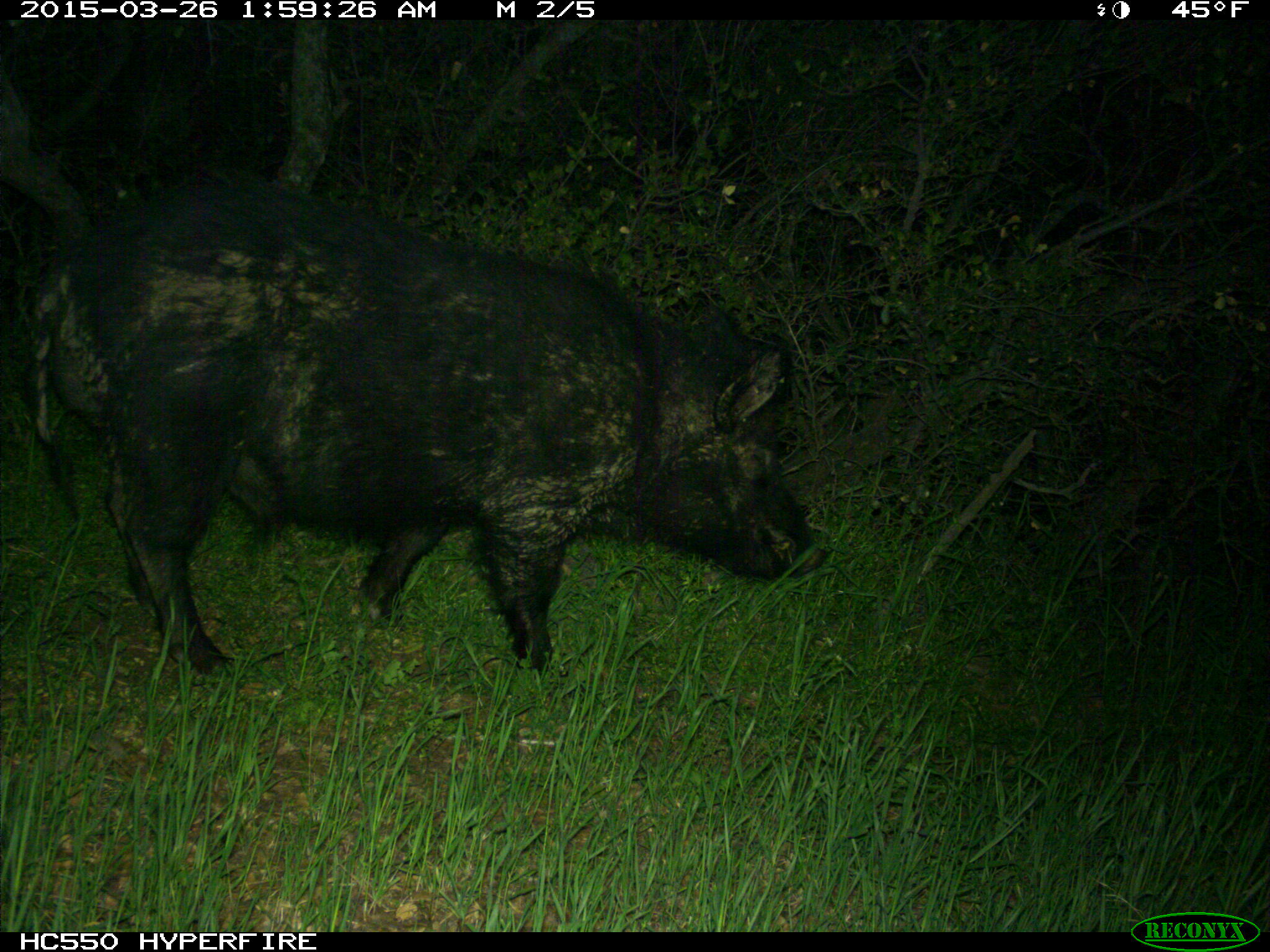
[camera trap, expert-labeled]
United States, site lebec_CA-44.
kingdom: Animalia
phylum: Chordata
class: Mammalia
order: Artiodactyla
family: Suidae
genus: Sus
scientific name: Sus scrofa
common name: wild boar